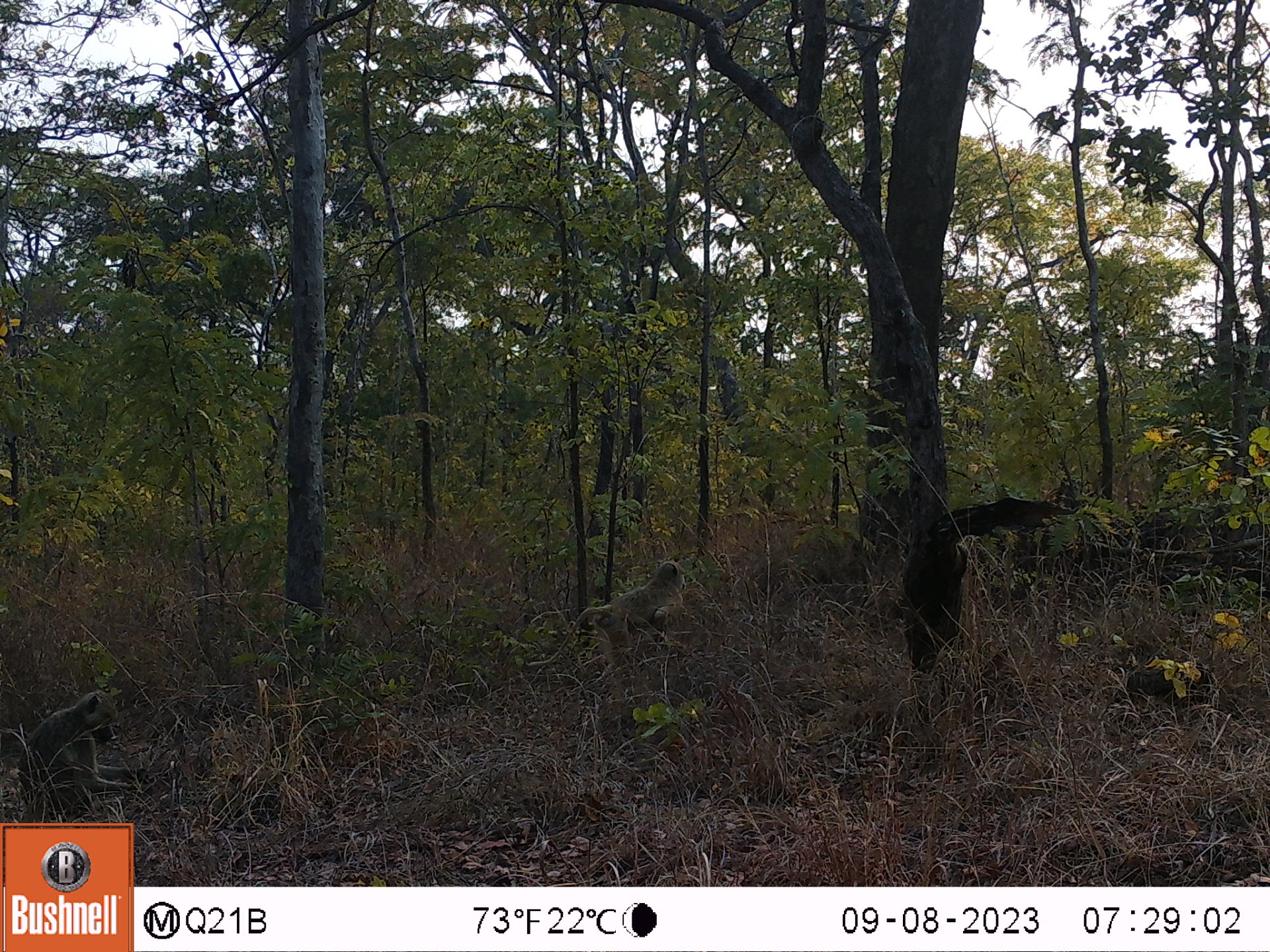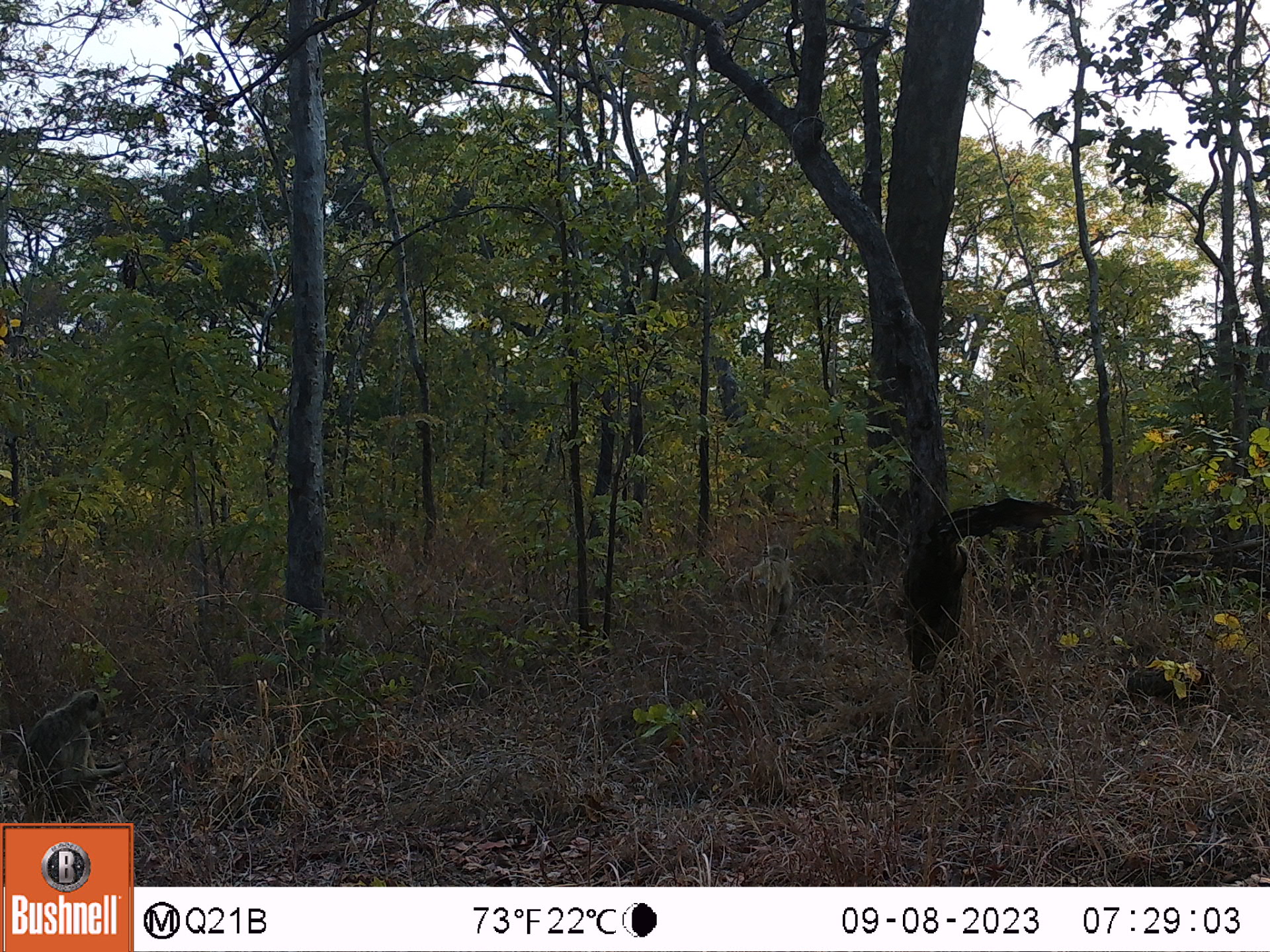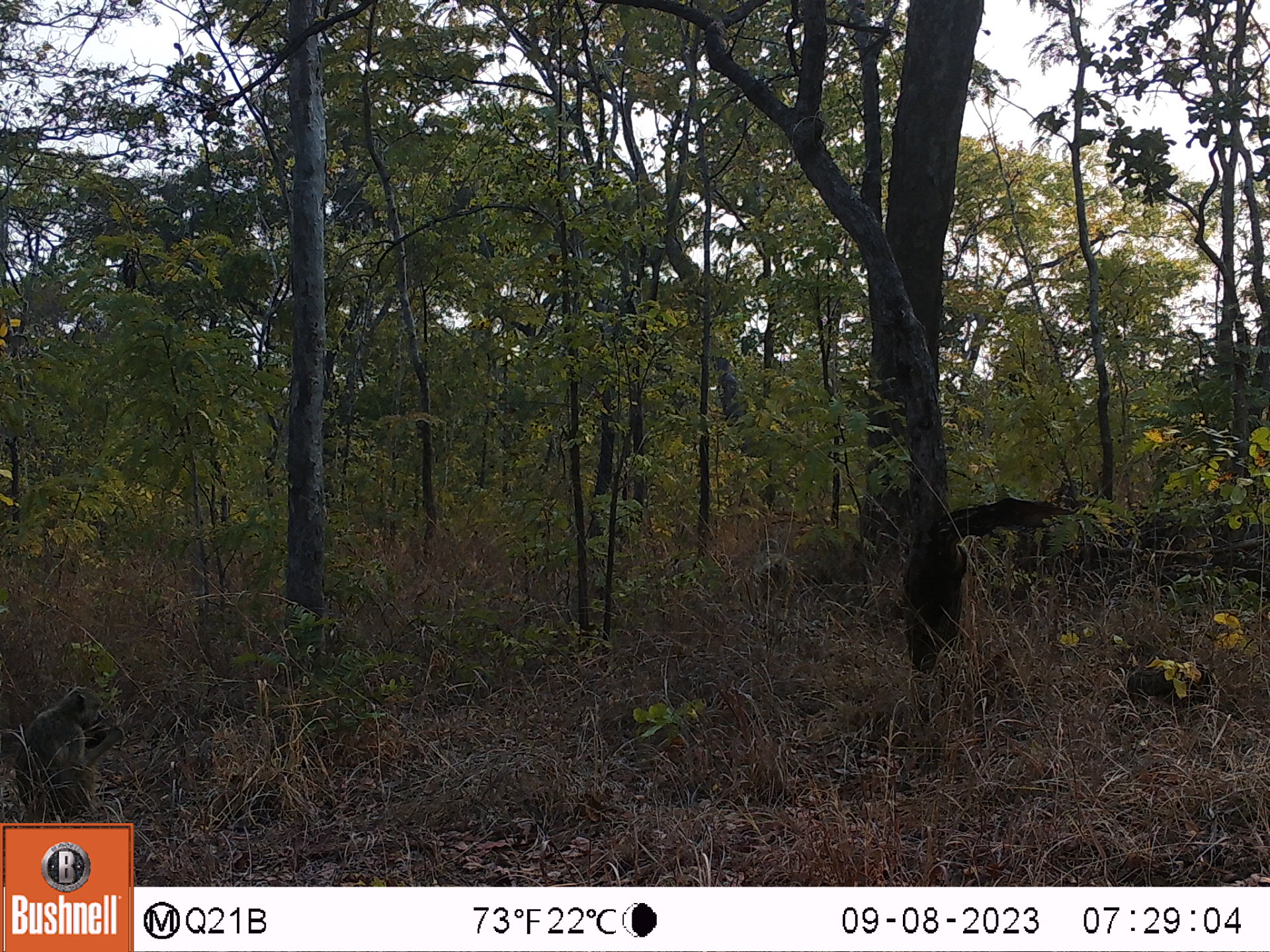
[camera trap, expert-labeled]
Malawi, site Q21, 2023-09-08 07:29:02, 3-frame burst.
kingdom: Animalia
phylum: Chordata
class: Mammalia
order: Primates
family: Cercopithecidae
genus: Papio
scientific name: Papio cynocephalus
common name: yellow baboon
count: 2